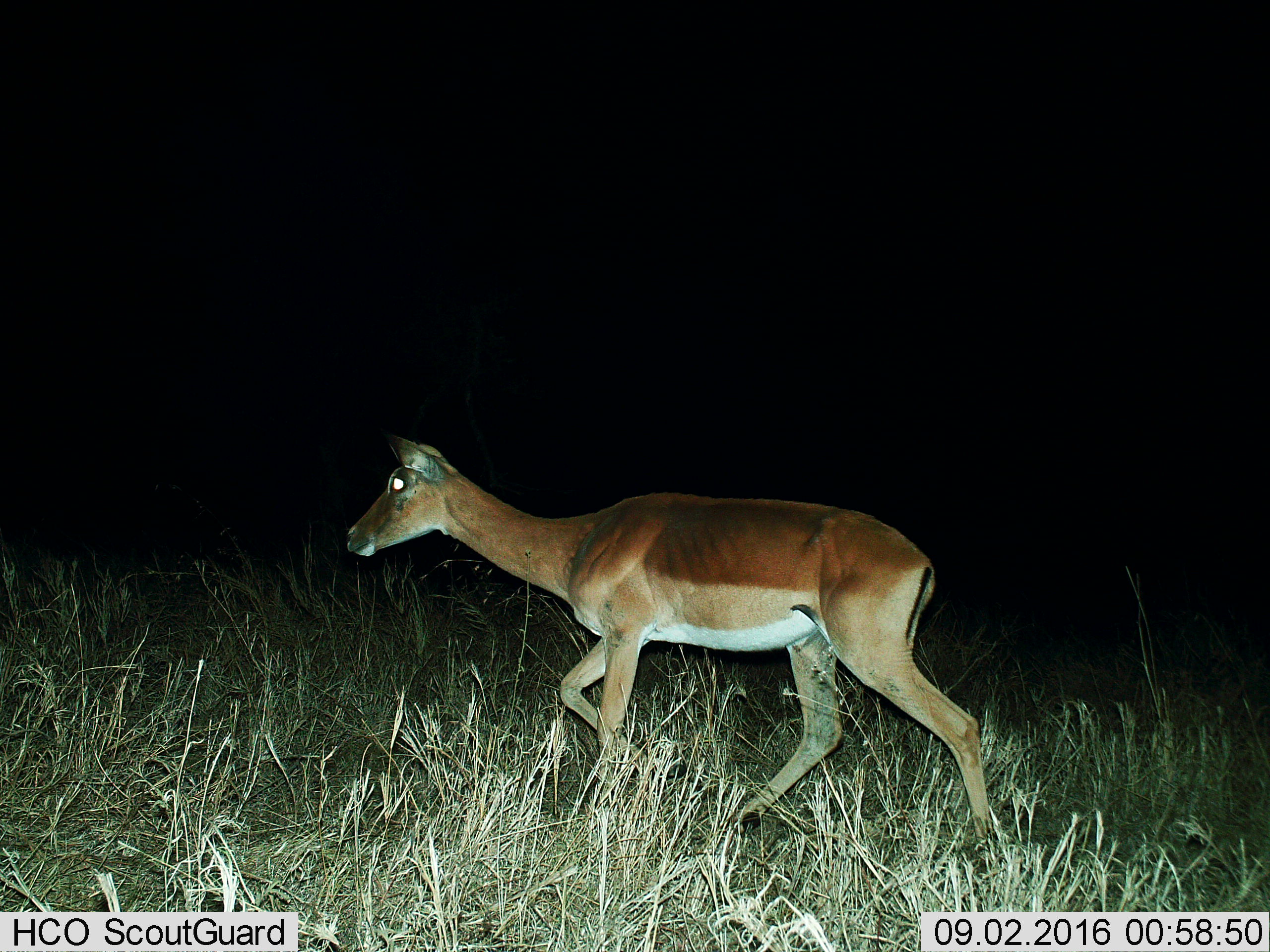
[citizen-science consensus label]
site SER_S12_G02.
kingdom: Animalia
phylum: Chordata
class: Mammalia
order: Artiodactyla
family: Bovidae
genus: Aepyceros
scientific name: Aepyceros melampus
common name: impala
Impala (Aepyceros melampus), count 1. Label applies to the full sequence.